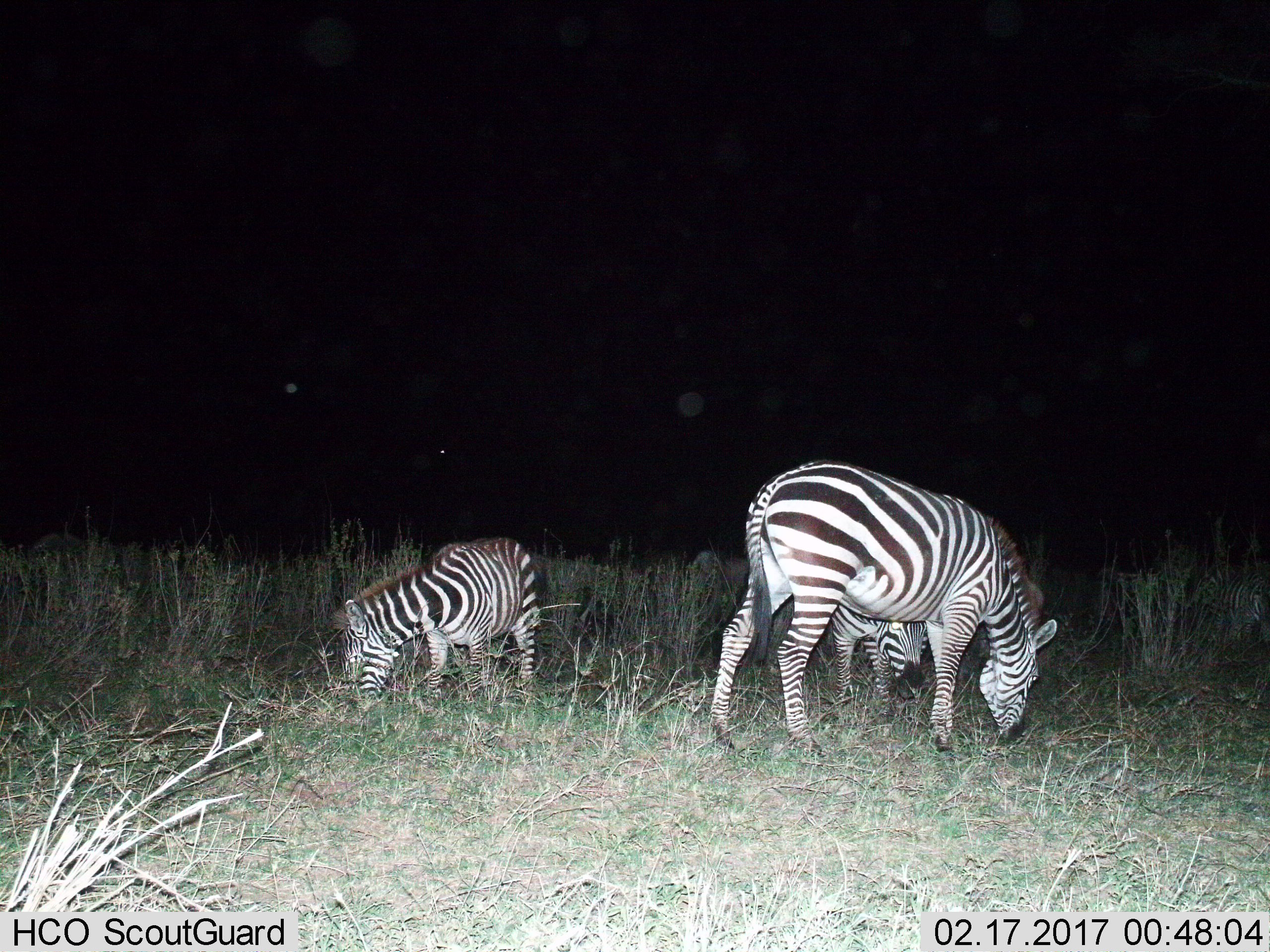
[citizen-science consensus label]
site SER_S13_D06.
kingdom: Animalia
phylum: Chordata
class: Mammalia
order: Perissodactyla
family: Equidae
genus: Equus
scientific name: Equus quagga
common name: plains zebra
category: zebraplains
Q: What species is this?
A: Zebraplains (plains zebra) (Equus quagga).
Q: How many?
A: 3.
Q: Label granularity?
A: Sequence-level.